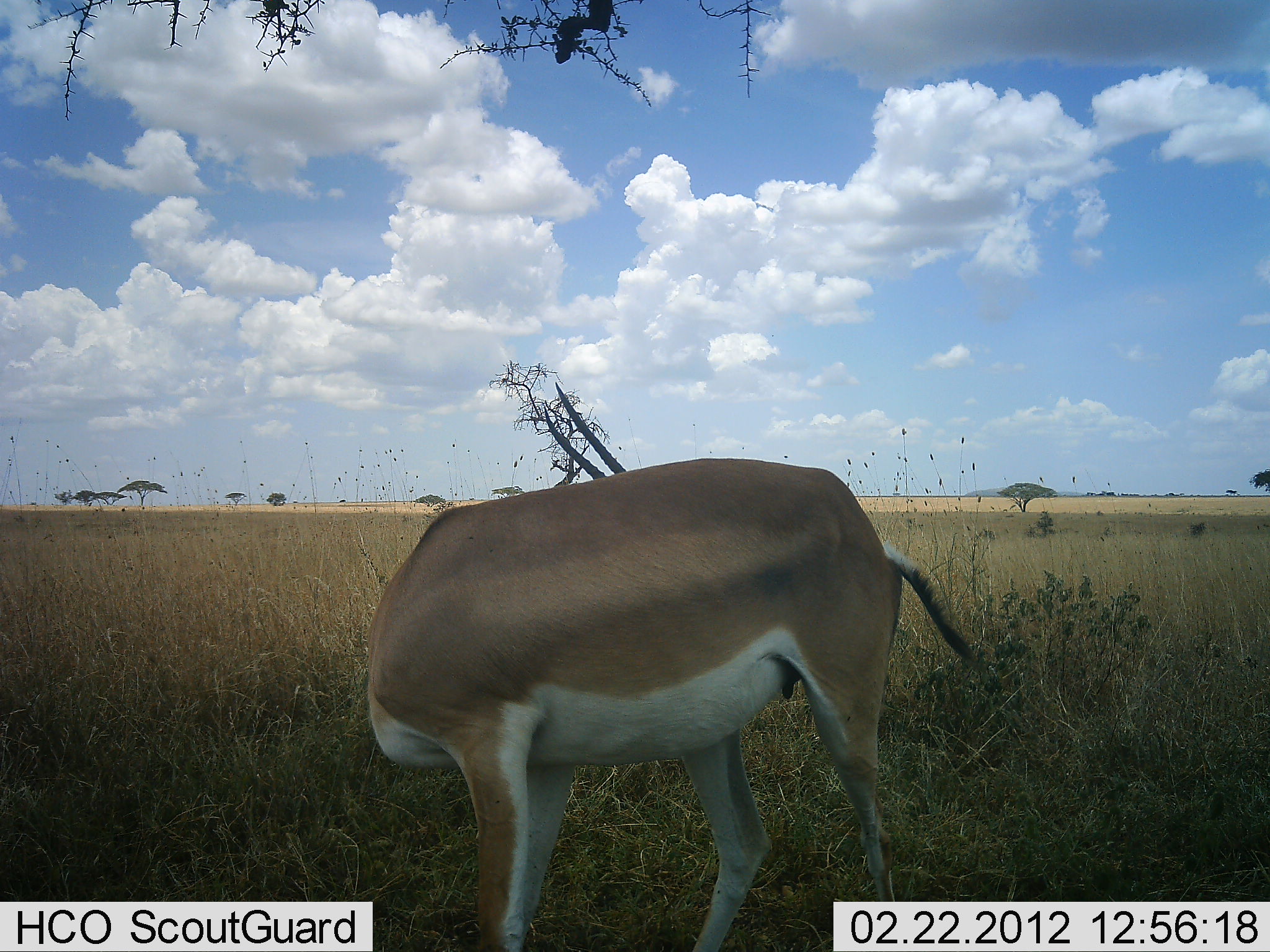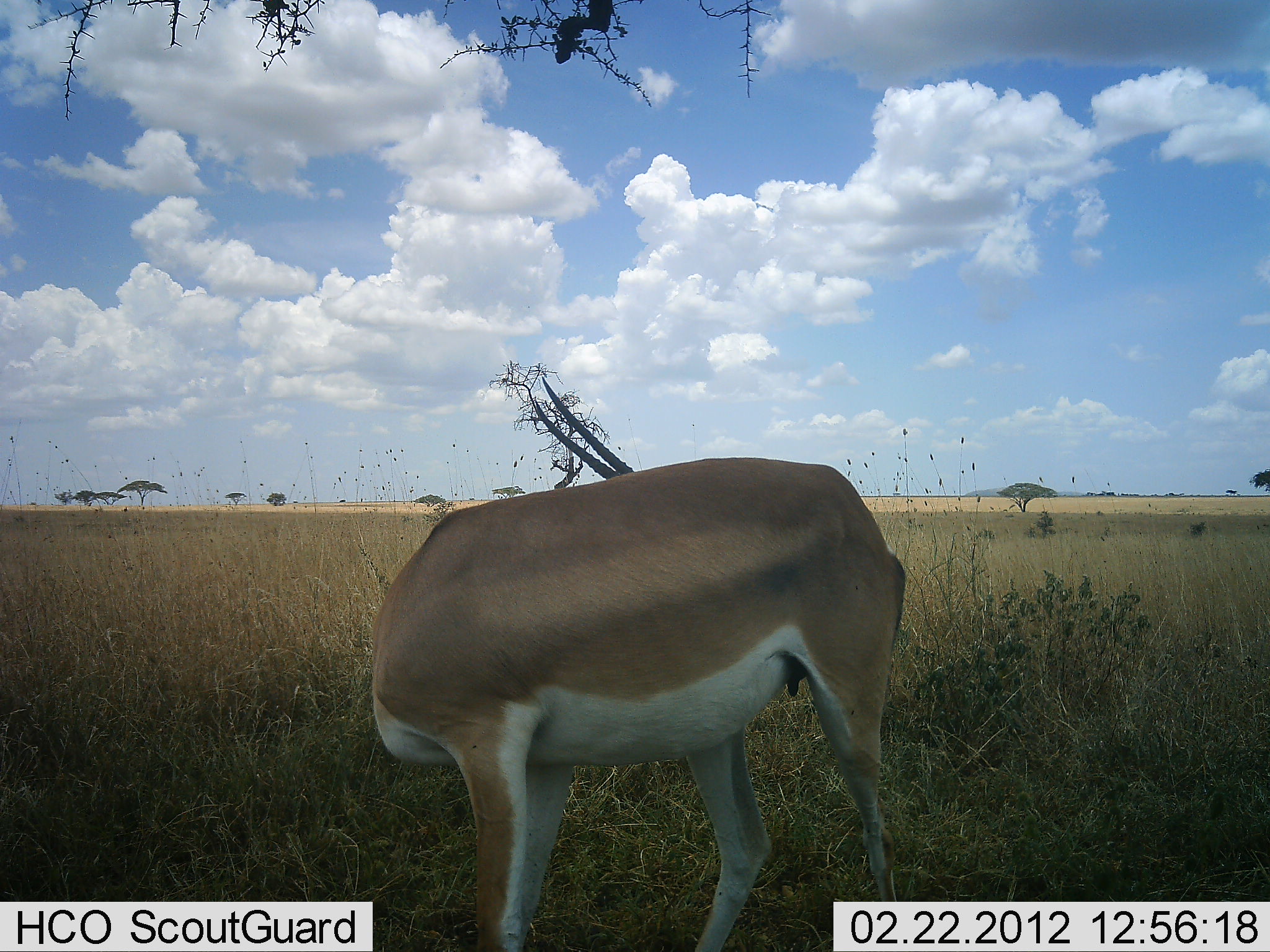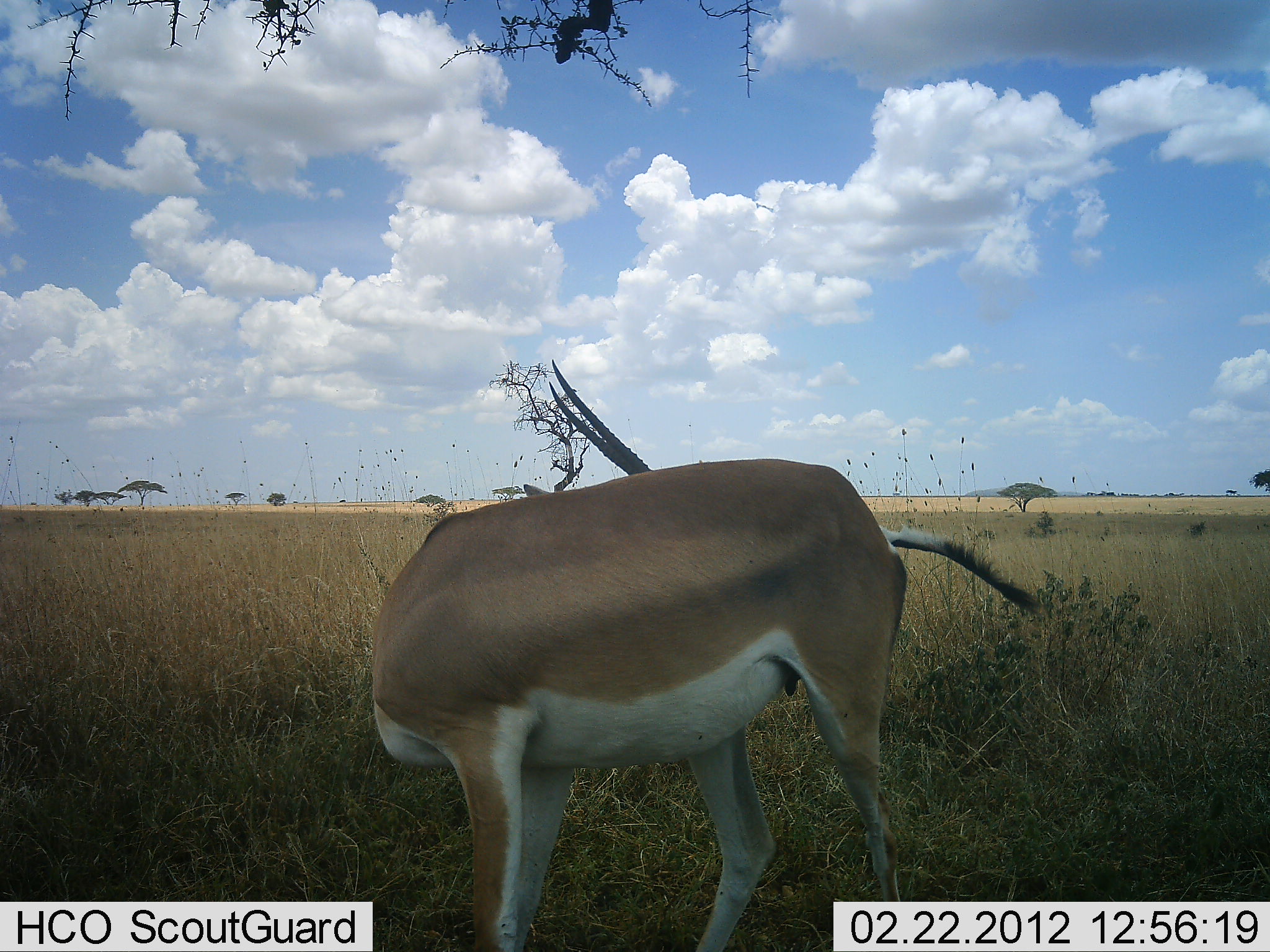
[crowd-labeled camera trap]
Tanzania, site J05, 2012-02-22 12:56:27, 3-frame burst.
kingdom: Animalia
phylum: Chordata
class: Mammalia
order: Artiodactyla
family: Bovidae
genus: Nanger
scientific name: Nanger granti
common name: grant's gazelle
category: gazellegrants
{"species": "gazellegrants (grant's gazelle) (Nanger granti)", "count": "1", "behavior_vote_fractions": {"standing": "91%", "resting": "5%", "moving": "0%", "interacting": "9%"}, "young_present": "0%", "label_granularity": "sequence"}